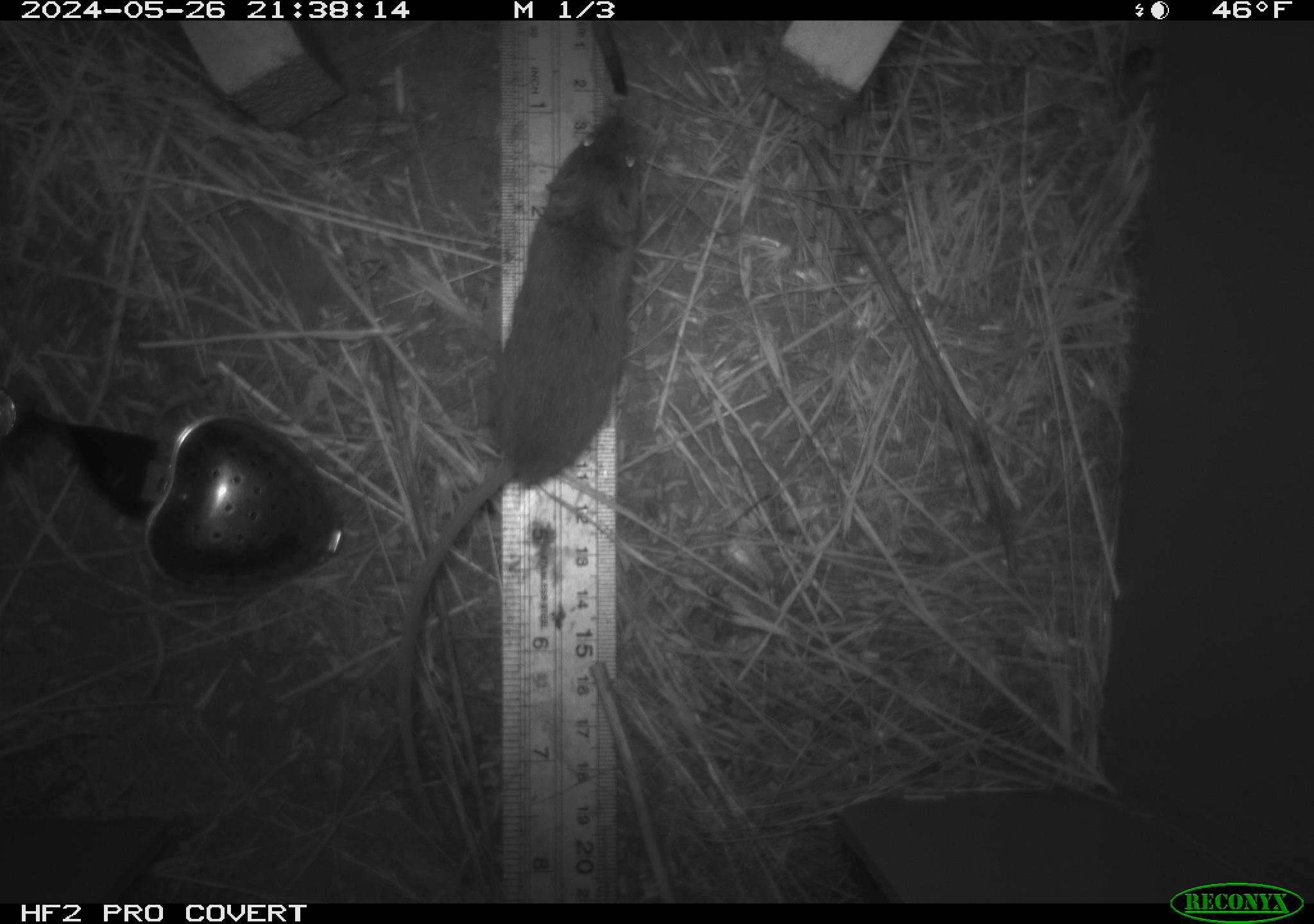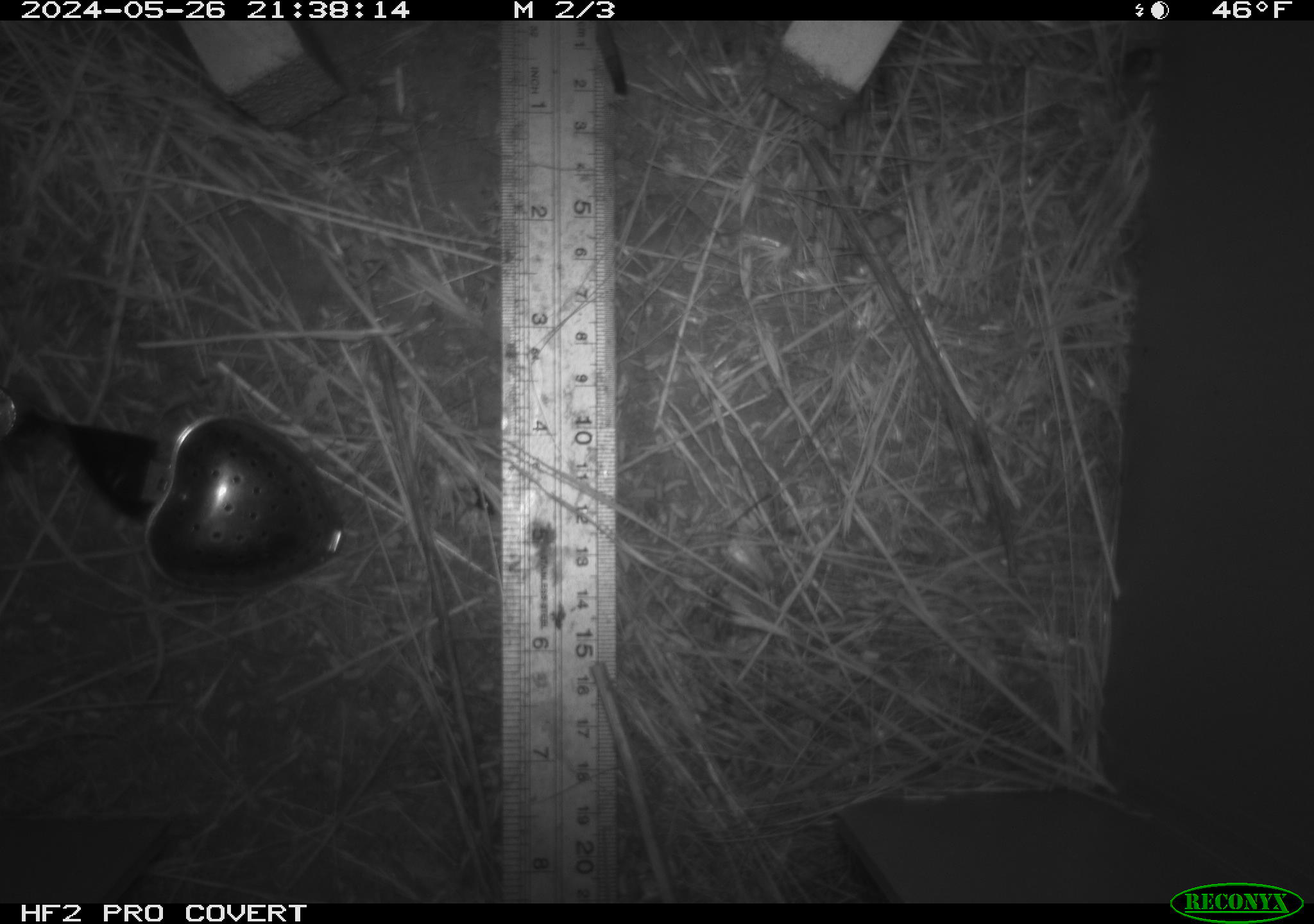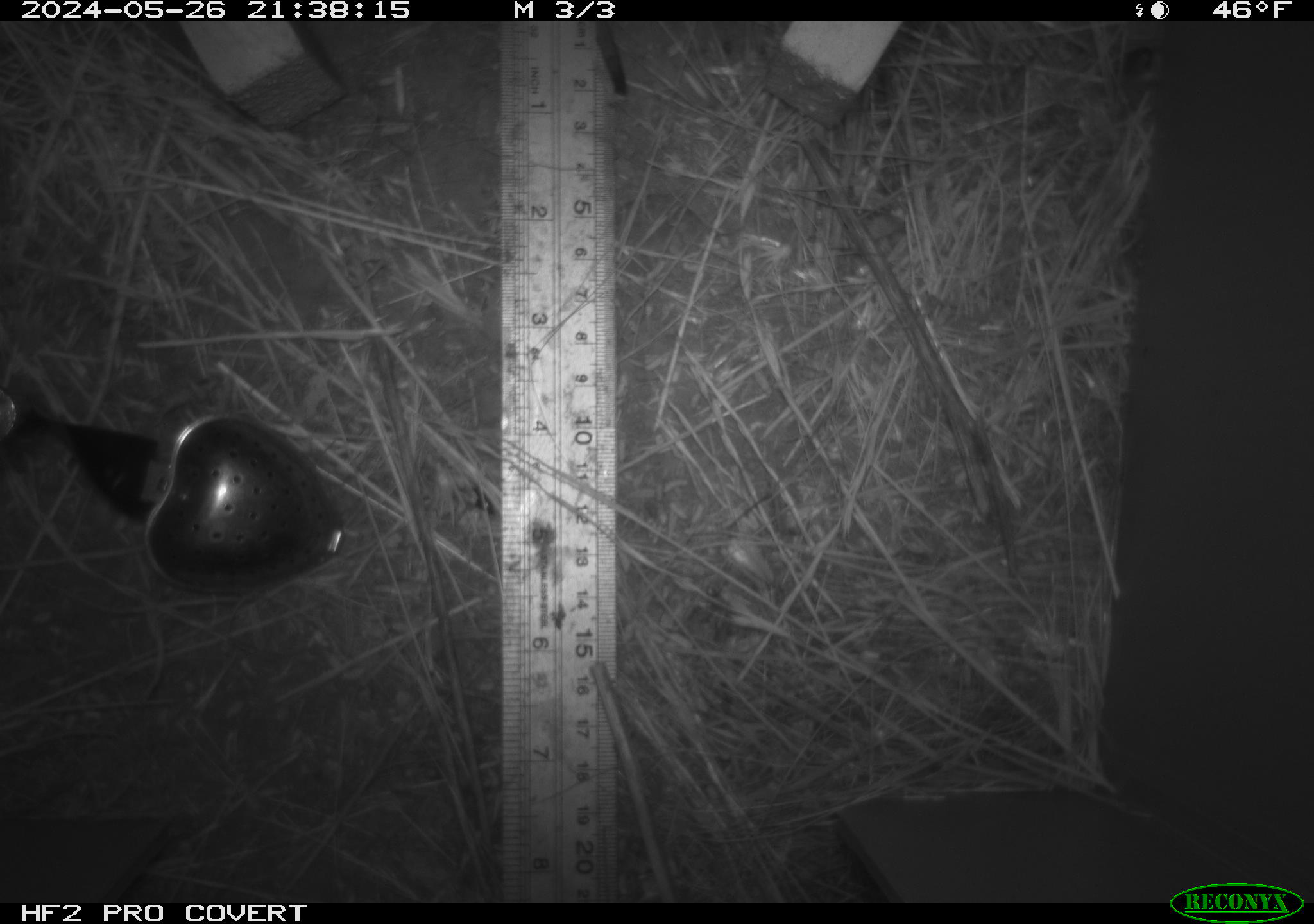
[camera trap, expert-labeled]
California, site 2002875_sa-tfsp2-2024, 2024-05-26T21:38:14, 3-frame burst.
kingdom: Animalia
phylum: Chordata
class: Mammalia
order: Rodentia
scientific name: Rodentia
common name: mouse species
Mouse species (Rodentia).